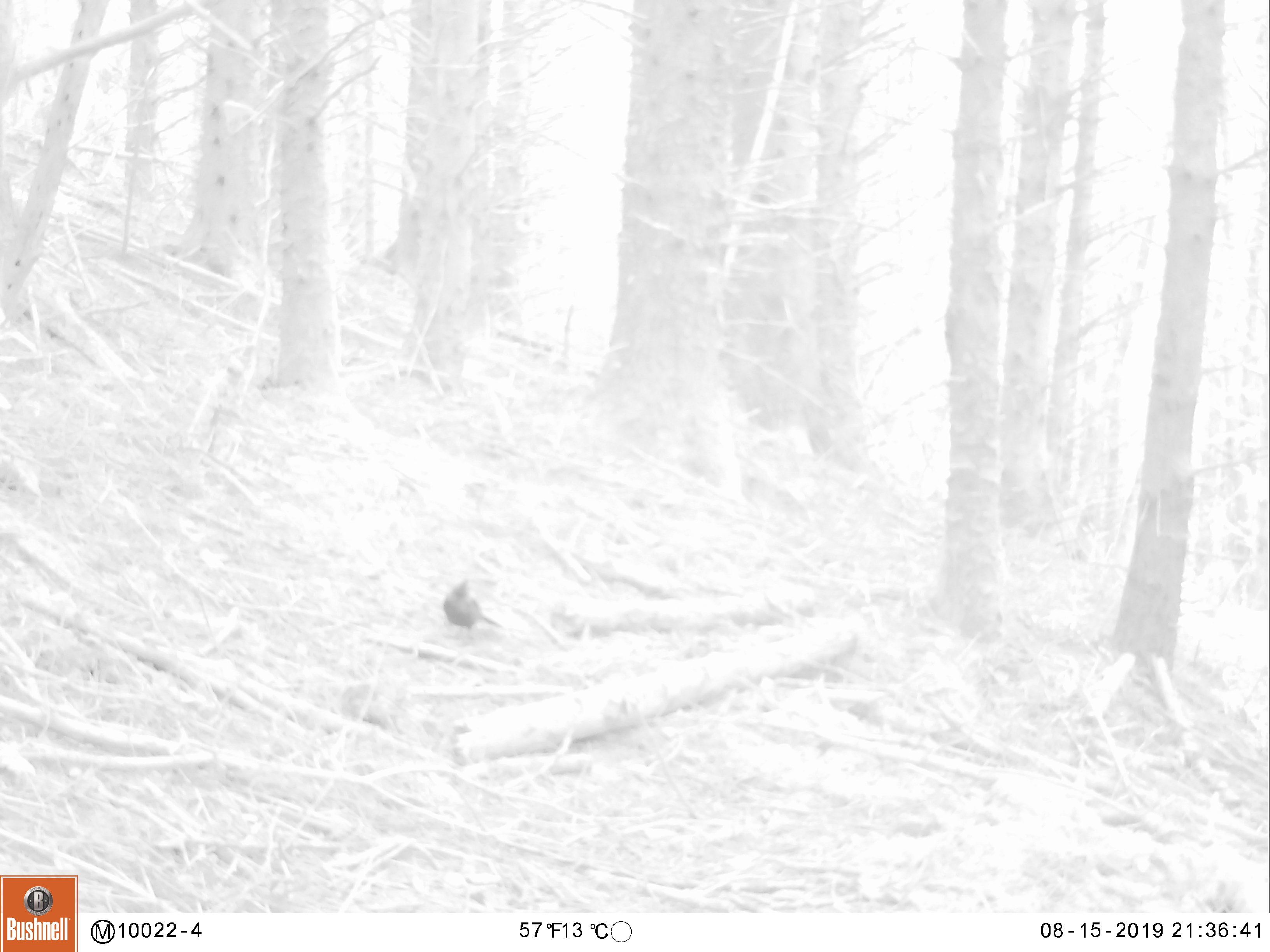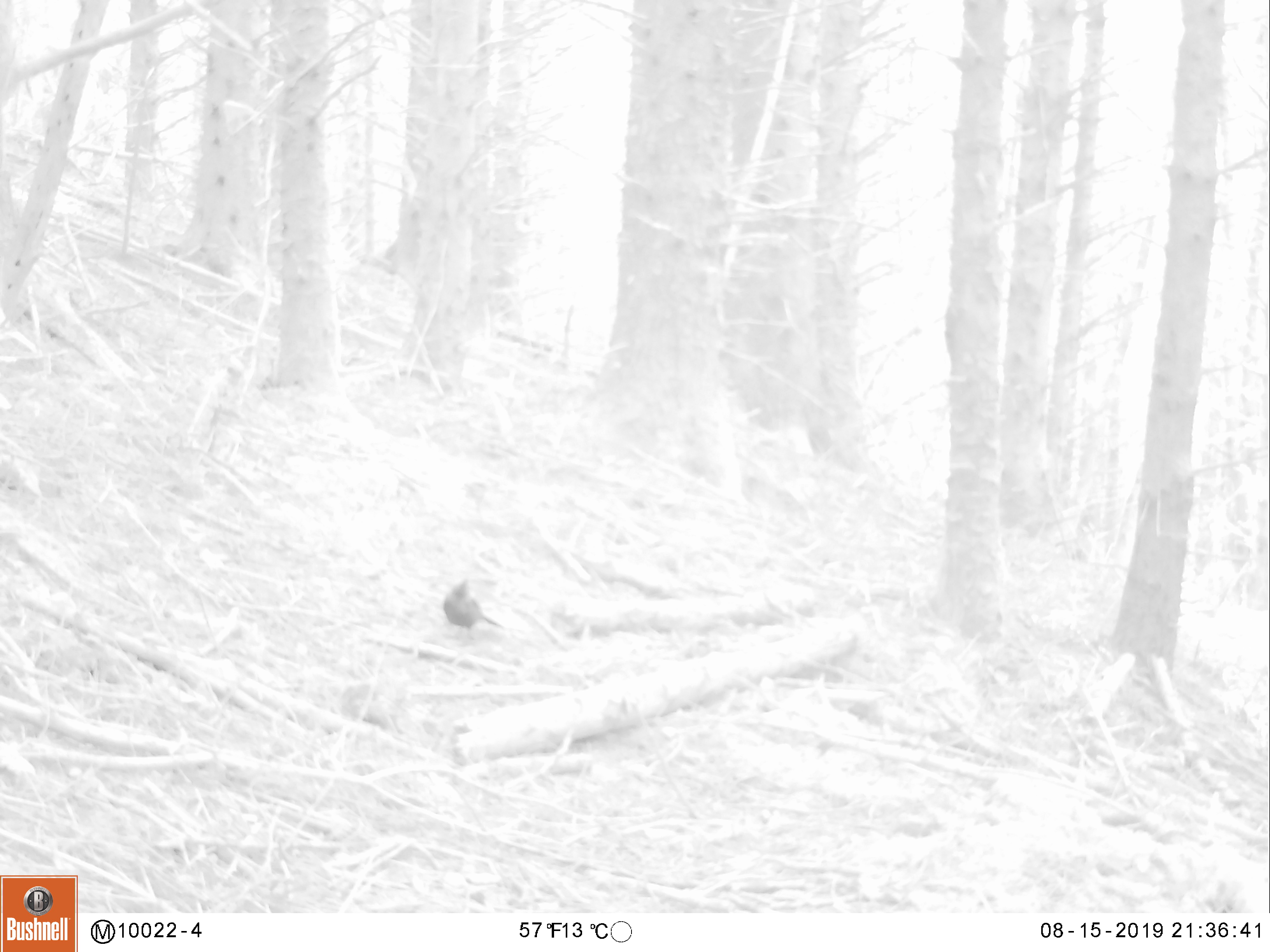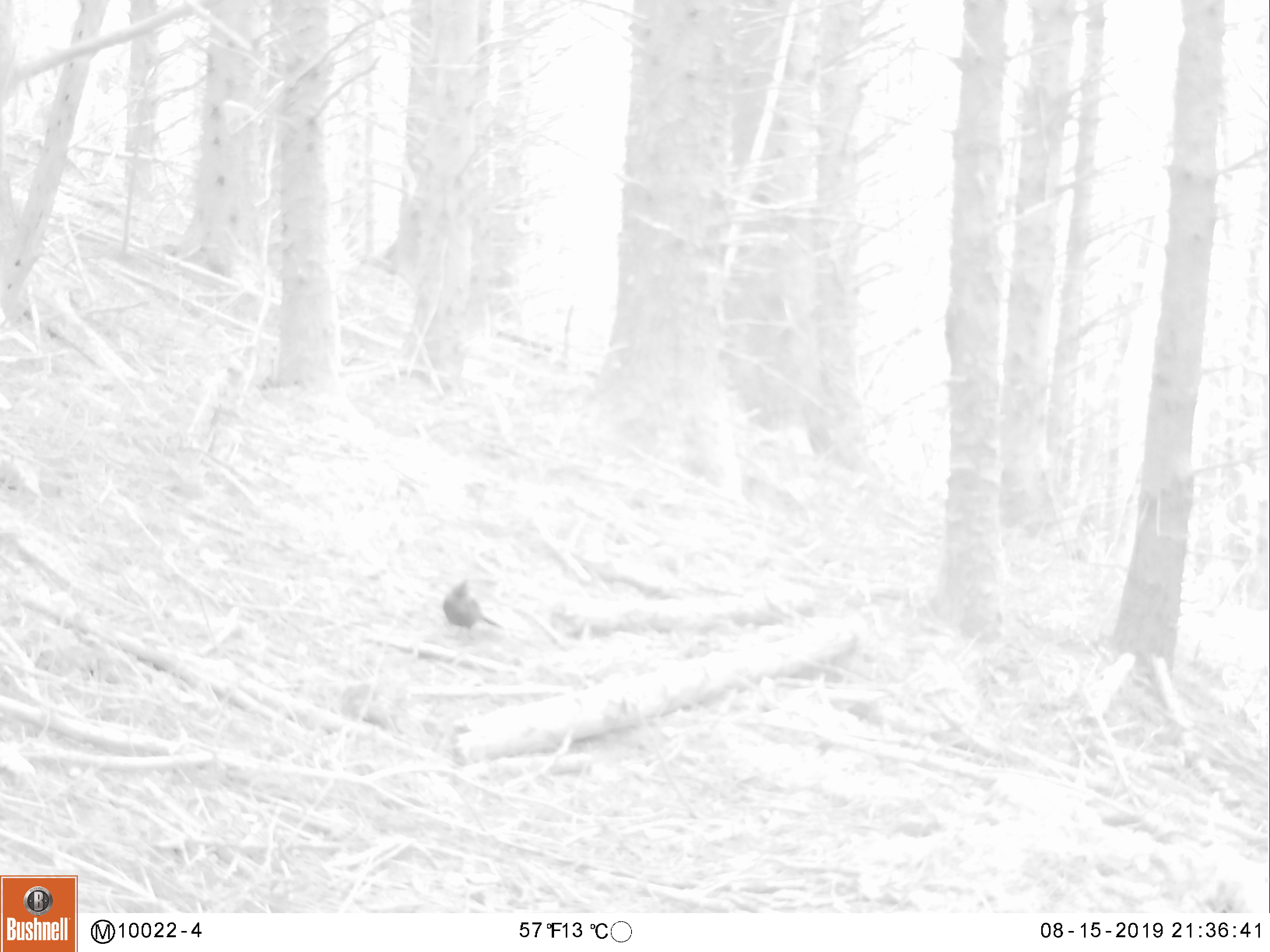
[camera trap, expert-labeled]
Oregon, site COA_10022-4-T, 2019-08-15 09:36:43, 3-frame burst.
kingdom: Animalia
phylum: Chordata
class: Aves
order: Passeriformes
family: Corvidae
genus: Cyanocitta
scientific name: Cyanocitta stelleri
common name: steller's jay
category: stellers jay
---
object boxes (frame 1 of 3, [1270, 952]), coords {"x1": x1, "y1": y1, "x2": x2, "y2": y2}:
stellers jay: {"x1": 439, "y1": 577, "x2": 501, "y2": 639}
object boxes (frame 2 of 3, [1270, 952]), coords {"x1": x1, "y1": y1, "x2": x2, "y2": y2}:
stellers jay: {"x1": 437, "y1": 575, "x2": 503, "y2": 637}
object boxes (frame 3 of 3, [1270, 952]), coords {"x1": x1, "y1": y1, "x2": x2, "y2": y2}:
stellers jay: {"x1": 438, "y1": 575, "x2": 503, "y2": 636}